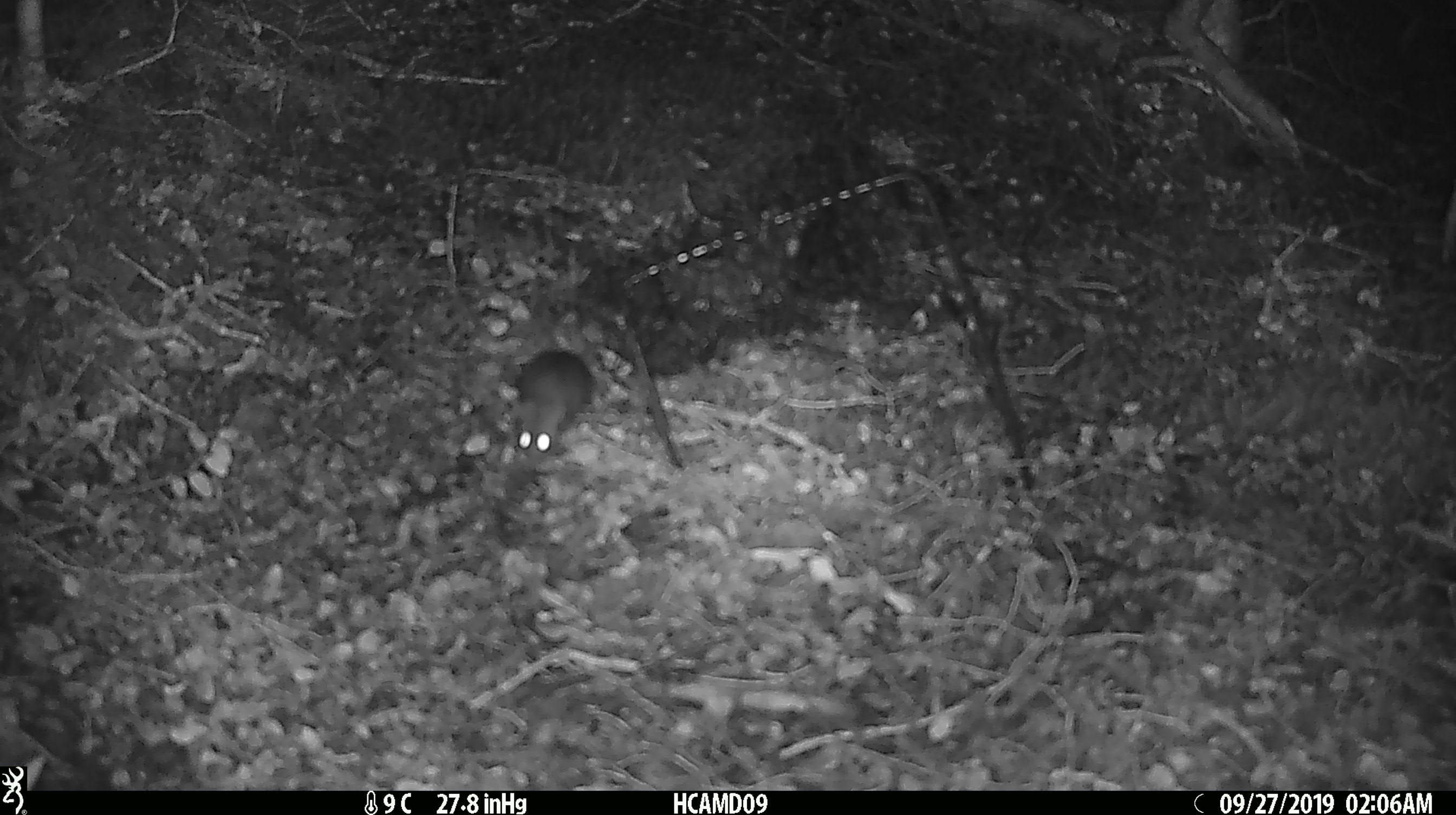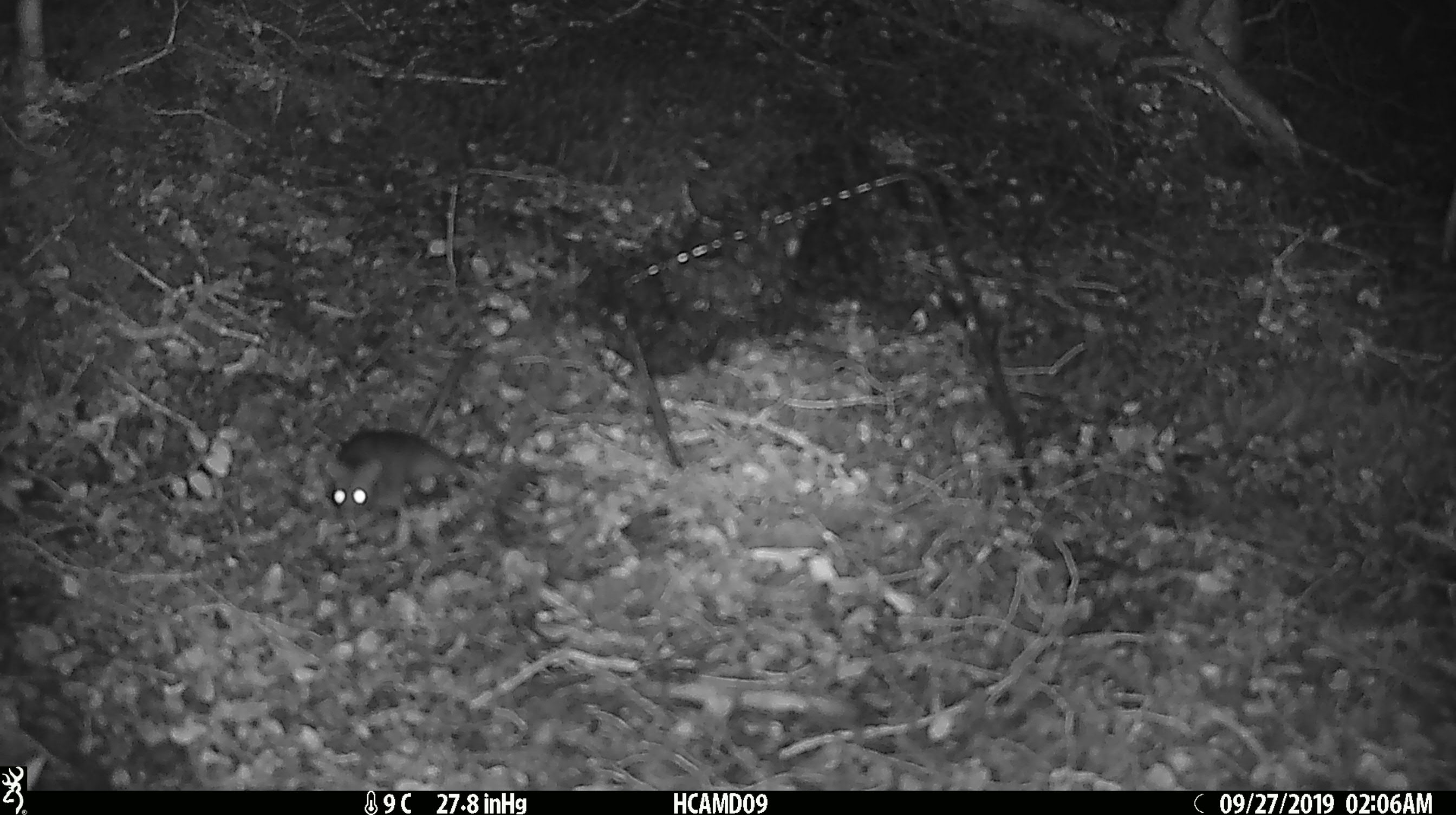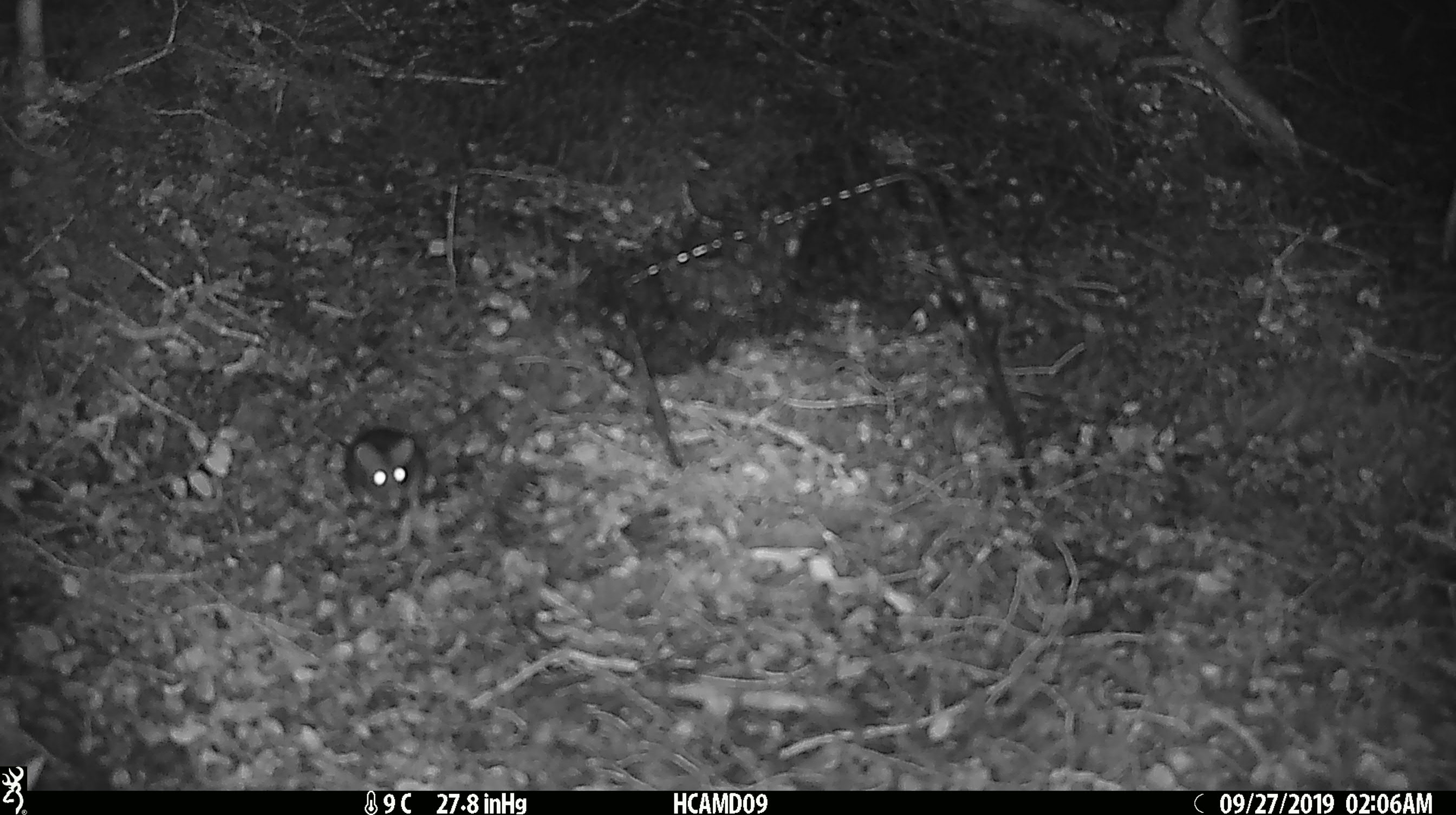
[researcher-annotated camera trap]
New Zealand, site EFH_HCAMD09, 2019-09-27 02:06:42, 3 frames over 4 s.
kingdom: Animalia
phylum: Chordata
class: Mammalia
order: Rodentia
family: Muridae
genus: Mus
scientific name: Mus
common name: mouse